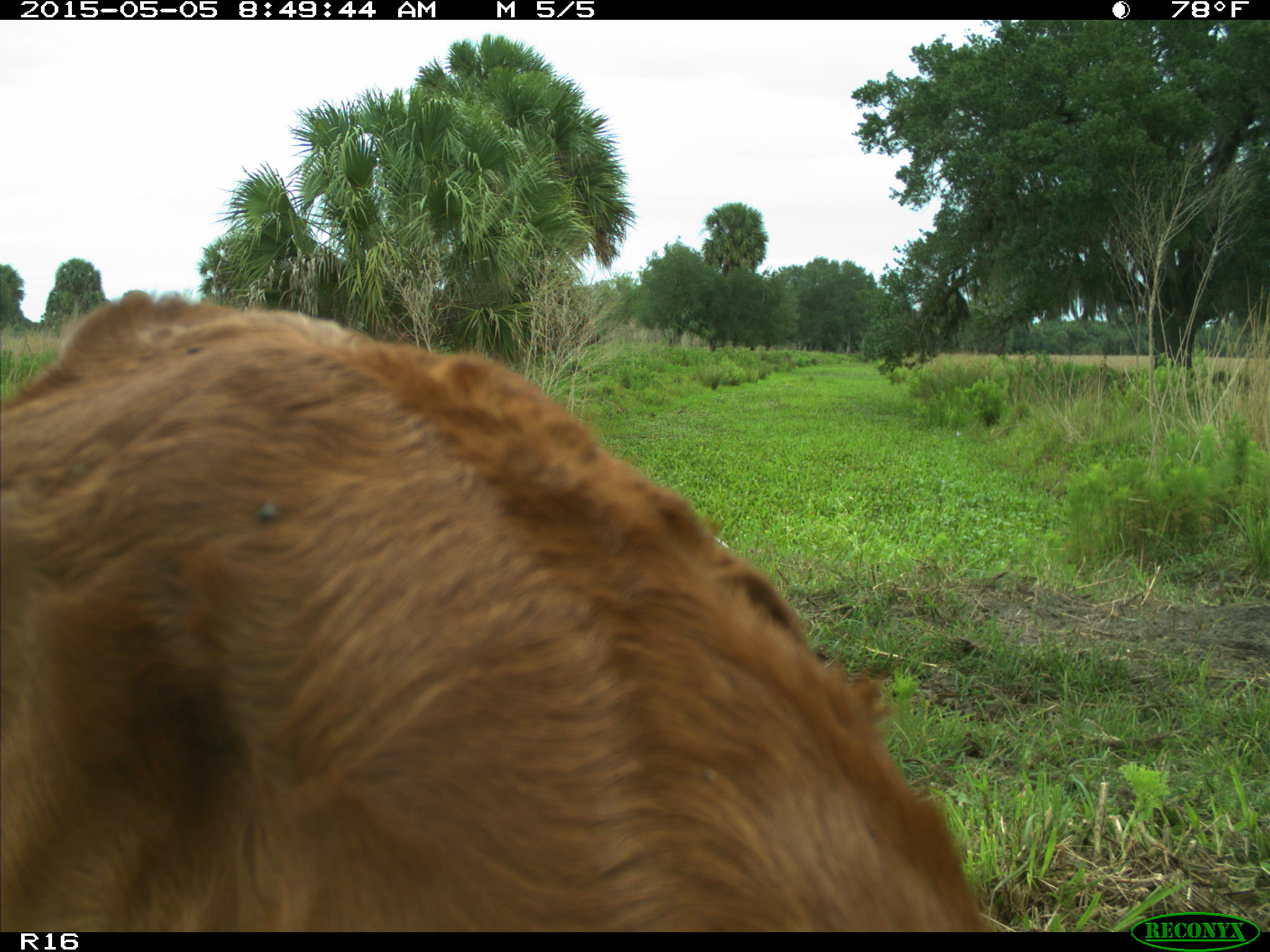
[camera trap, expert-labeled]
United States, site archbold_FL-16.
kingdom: Animalia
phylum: Chordata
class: Mammalia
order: Artiodactyla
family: Bovidae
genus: Bos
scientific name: Bos taurus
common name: domestic cow